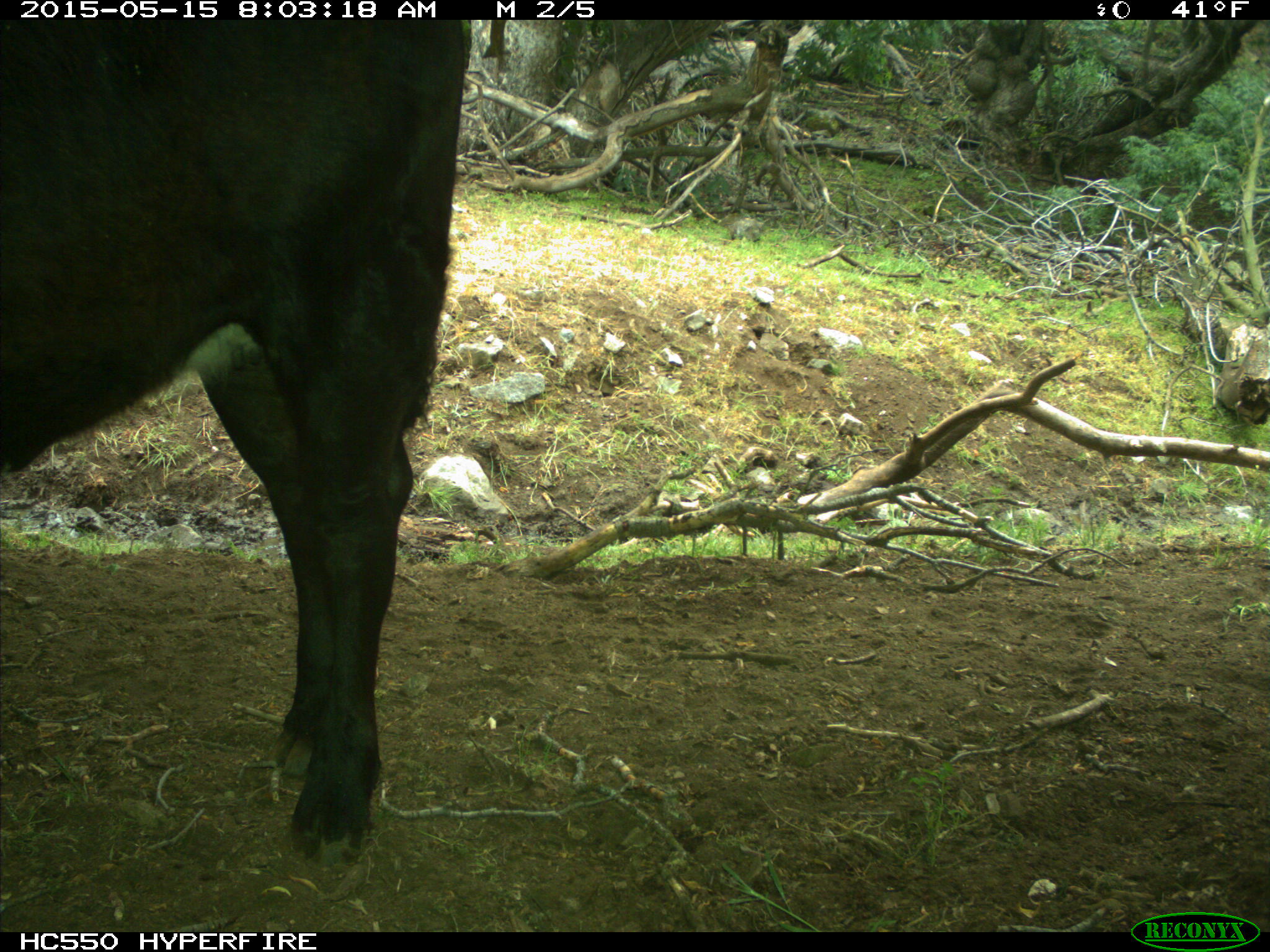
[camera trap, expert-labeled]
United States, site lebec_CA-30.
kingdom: Animalia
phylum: Chordata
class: Mammalia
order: Artiodactyla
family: Bovidae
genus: Bos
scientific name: Bos taurus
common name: domestic cow